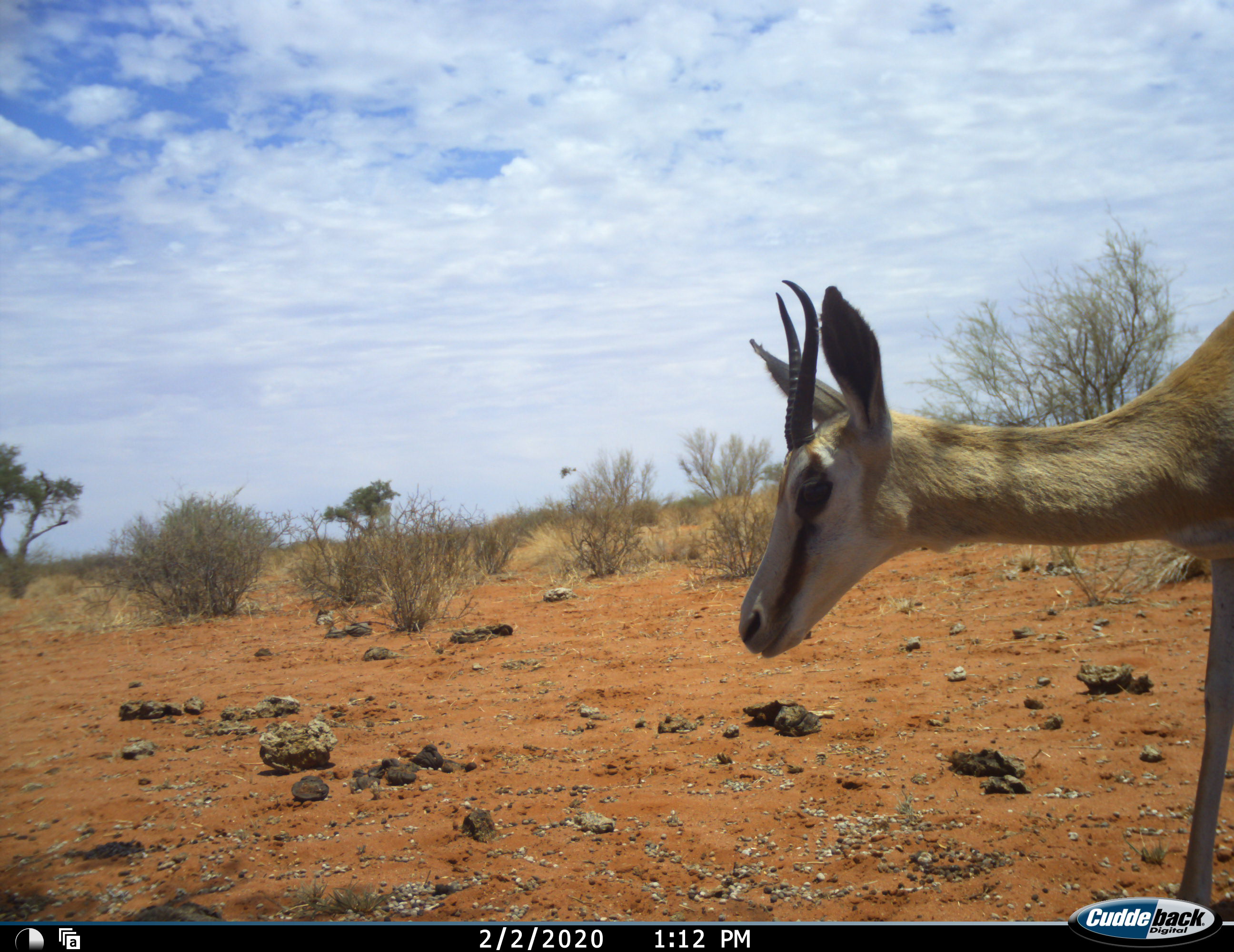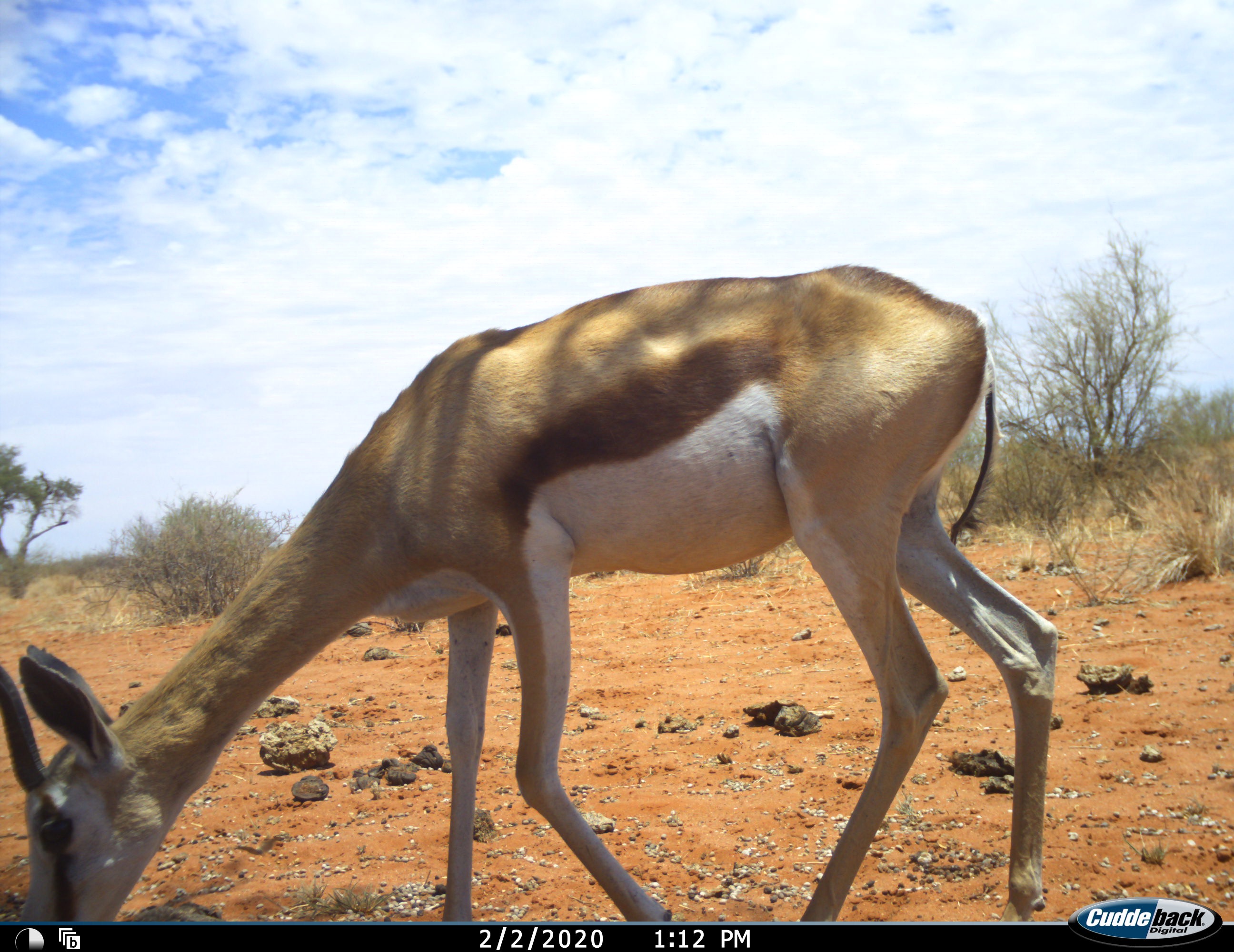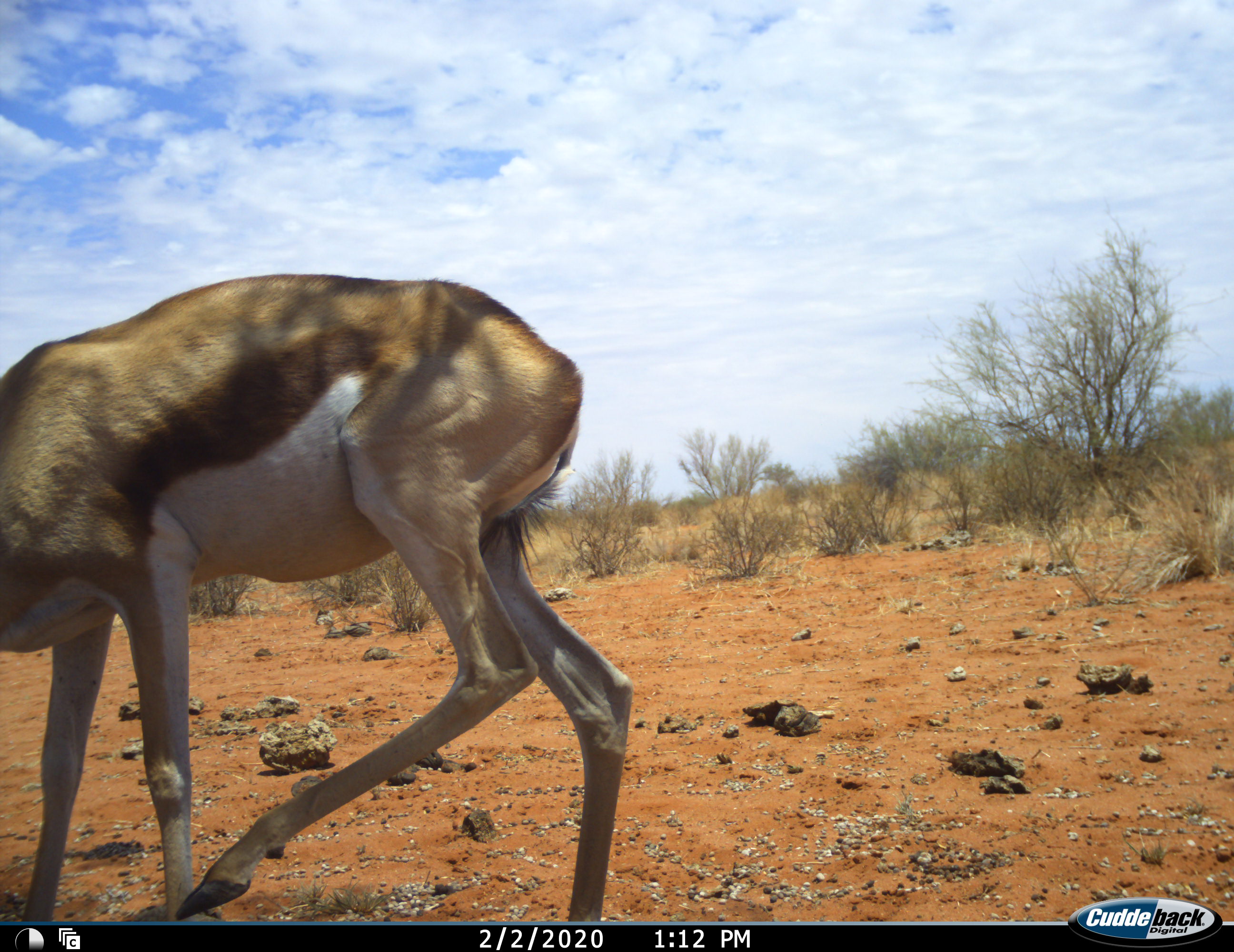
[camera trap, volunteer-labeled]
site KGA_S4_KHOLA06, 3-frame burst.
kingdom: Animalia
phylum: Chordata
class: Mammalia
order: Artiodactyla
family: Bovidae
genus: Antidorcas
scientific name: Antidorcas marsupialis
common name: springbok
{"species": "springbok (Antidorcas marsupialis)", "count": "1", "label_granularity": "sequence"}